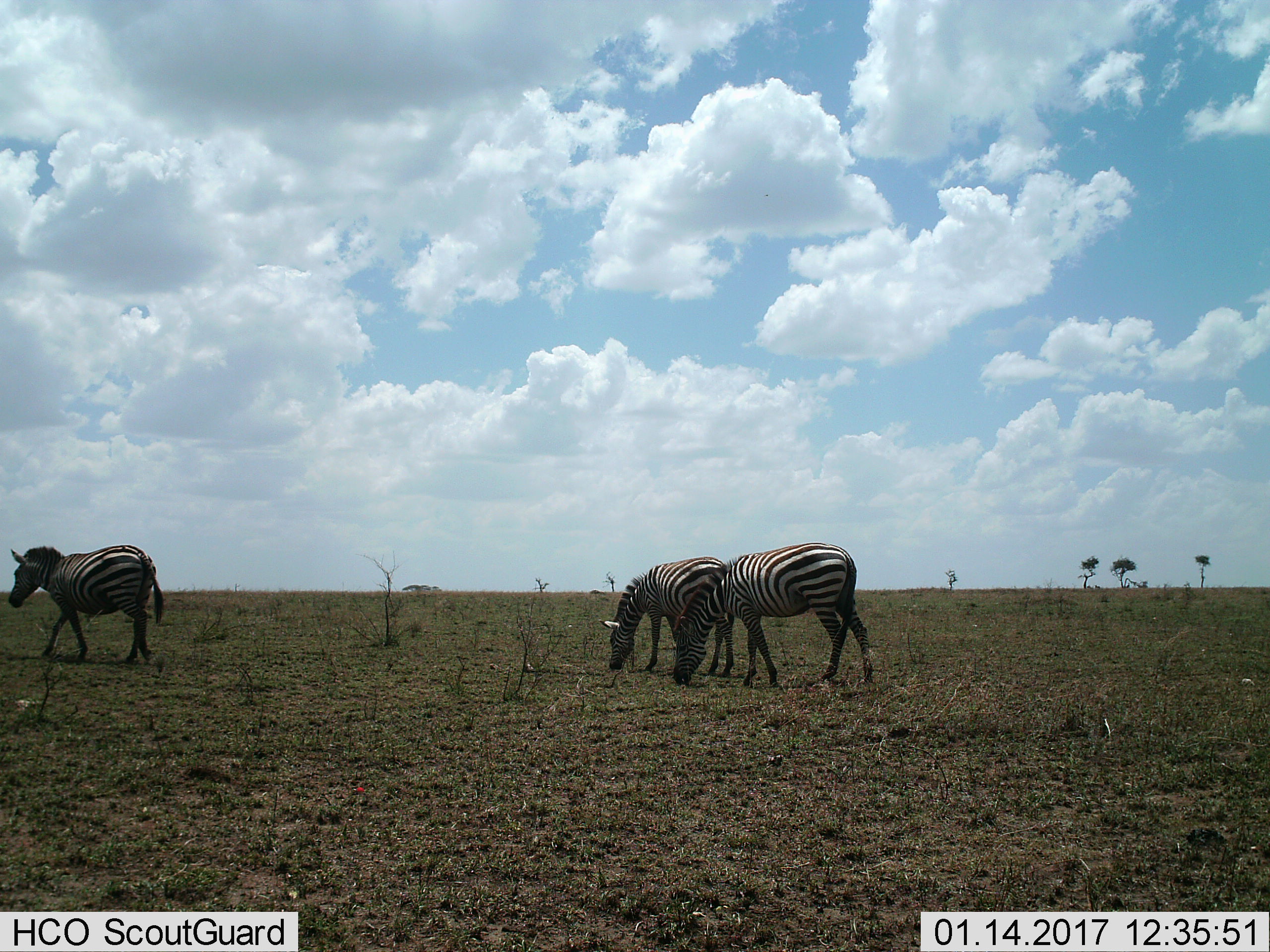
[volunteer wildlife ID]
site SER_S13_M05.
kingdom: Animalia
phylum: Chordata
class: Mammalia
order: Perissodactyla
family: Equidae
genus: Equus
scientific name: Equus quagga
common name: plains zebra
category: zebraplains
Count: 3.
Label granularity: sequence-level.